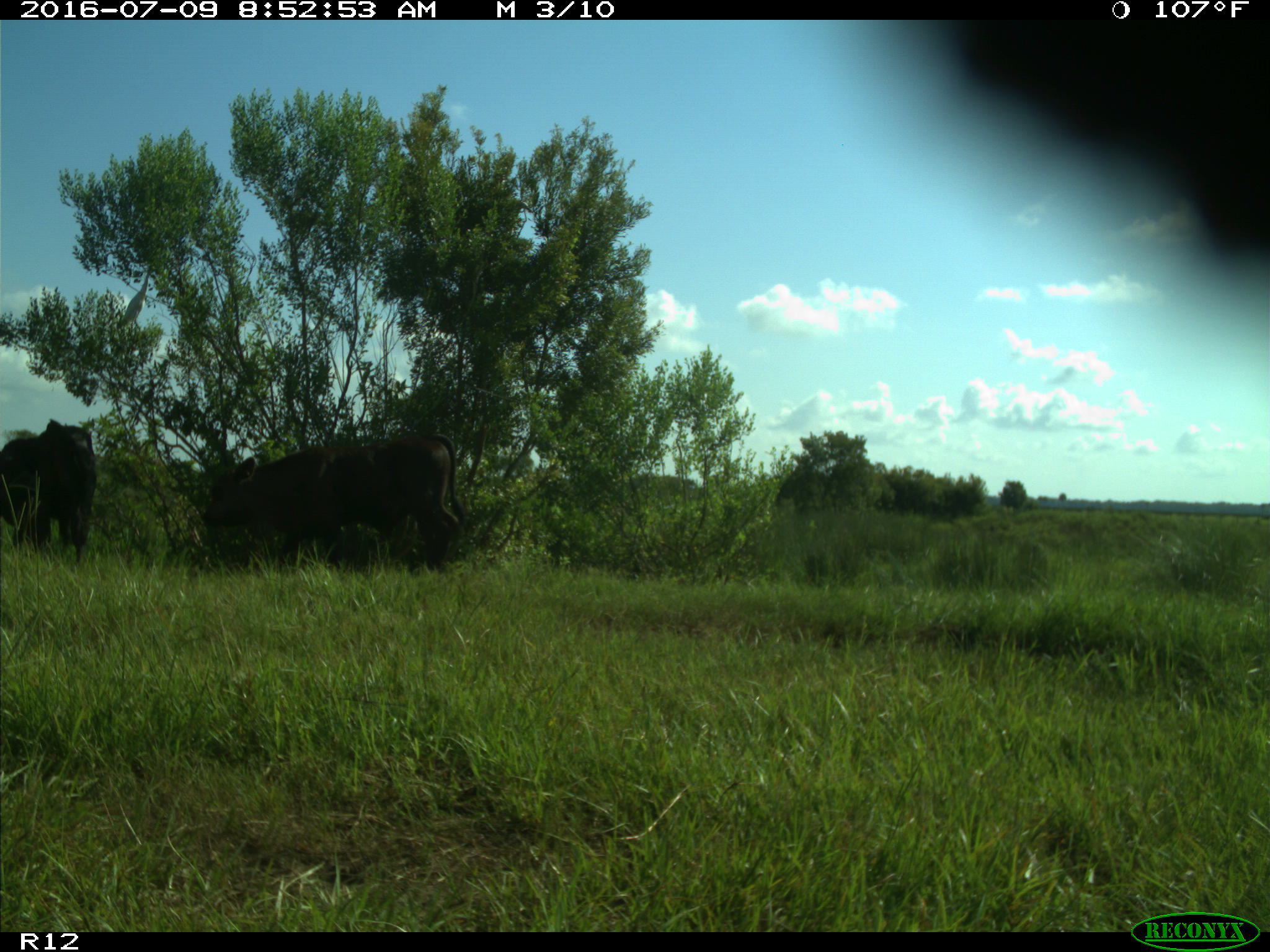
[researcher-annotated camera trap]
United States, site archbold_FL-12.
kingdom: Animalia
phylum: Chordata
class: Mammalia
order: Artiodactyla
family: Bovidae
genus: Bos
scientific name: Bos taurus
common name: domestic cow